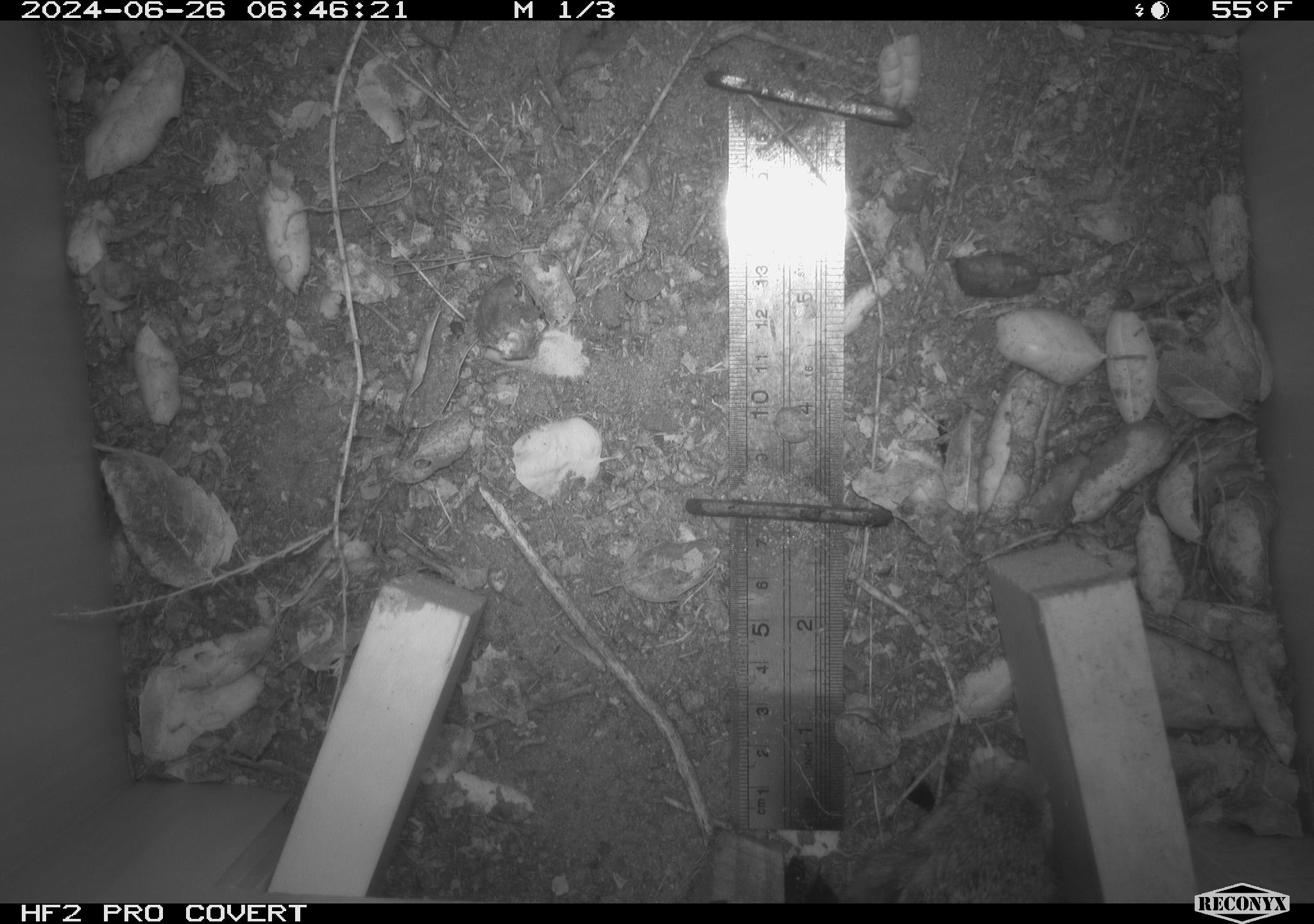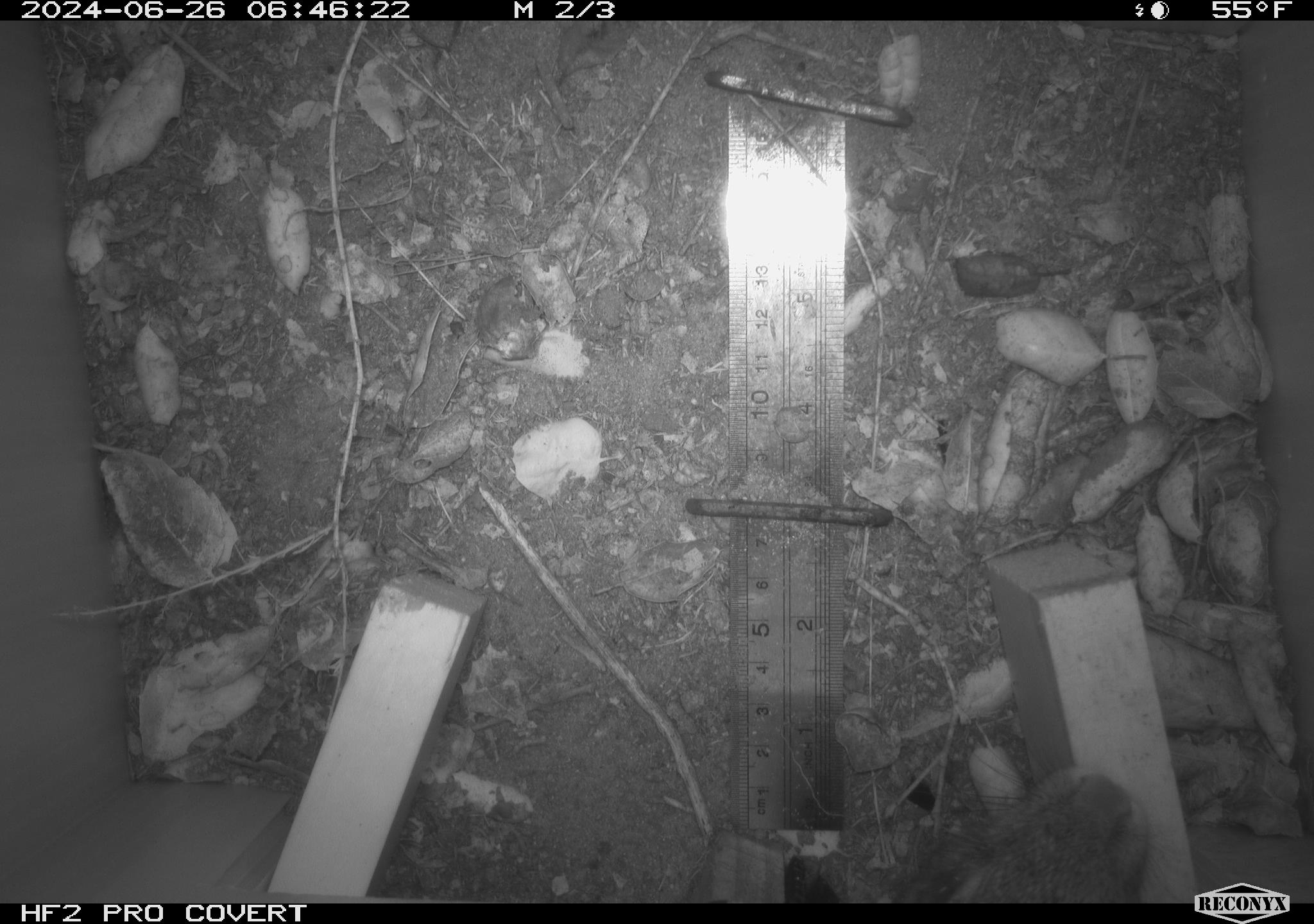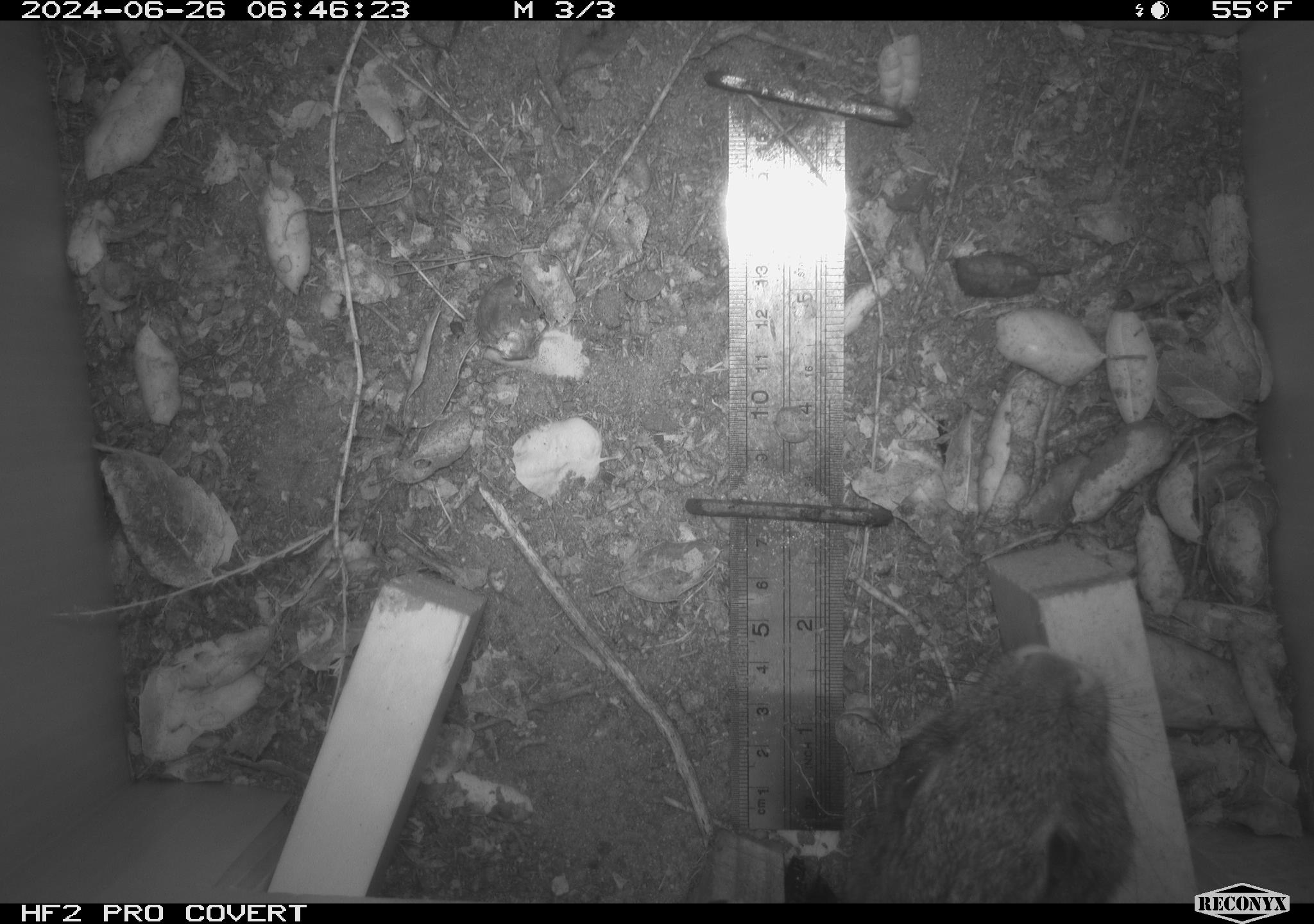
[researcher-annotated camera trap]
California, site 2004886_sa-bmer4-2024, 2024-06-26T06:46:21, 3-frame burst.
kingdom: Animalia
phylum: Chordata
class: Mammalia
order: Lagomorpha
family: Leporidae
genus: Sylvilagus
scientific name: Sylvilagus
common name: cottontail rabbits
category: sylvilagus species